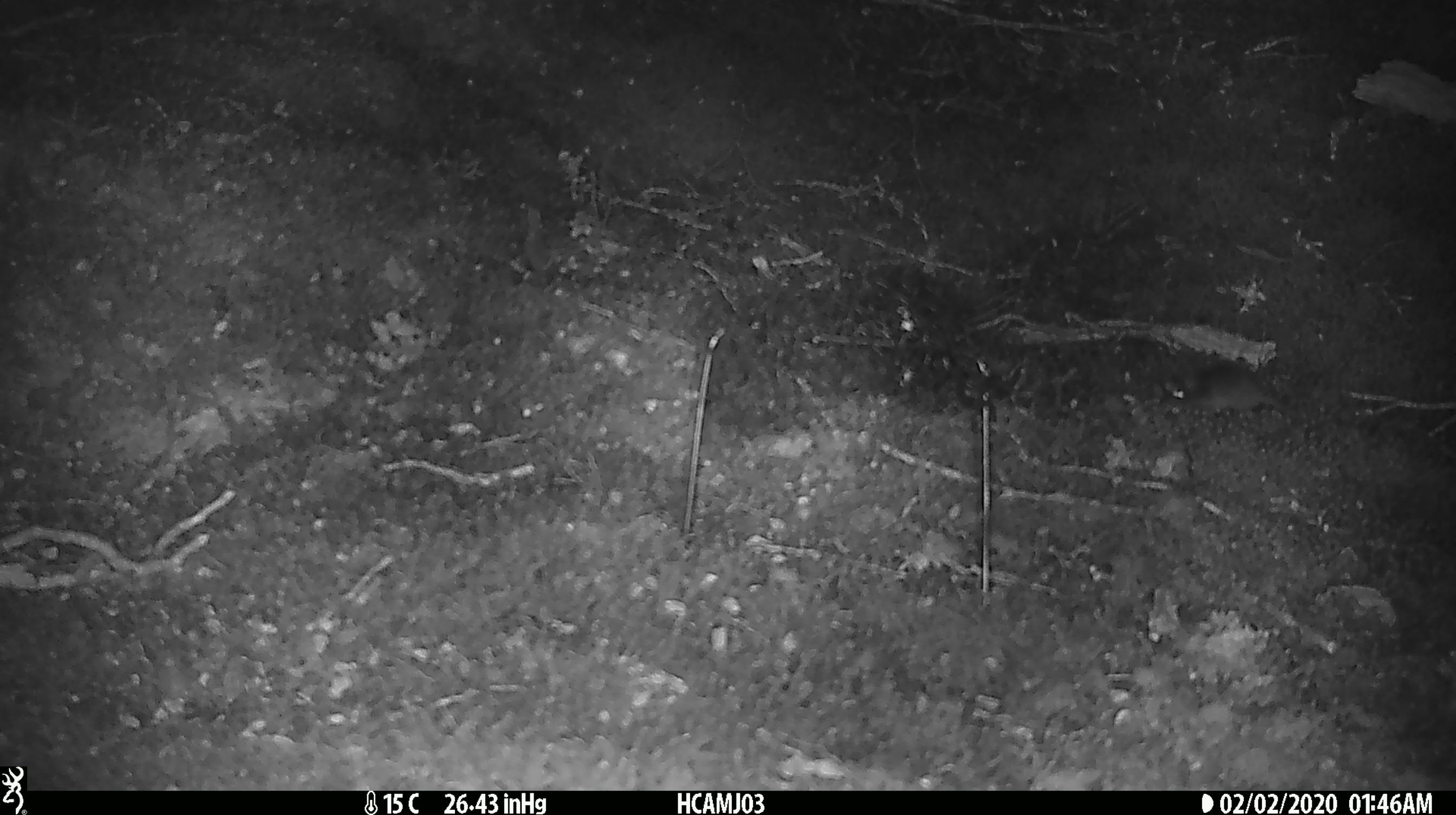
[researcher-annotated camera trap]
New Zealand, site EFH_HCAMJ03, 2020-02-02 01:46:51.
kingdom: Animalia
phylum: Chordata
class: Mammalia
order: Rodentia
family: Muridae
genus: Mus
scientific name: Mus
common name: mouse